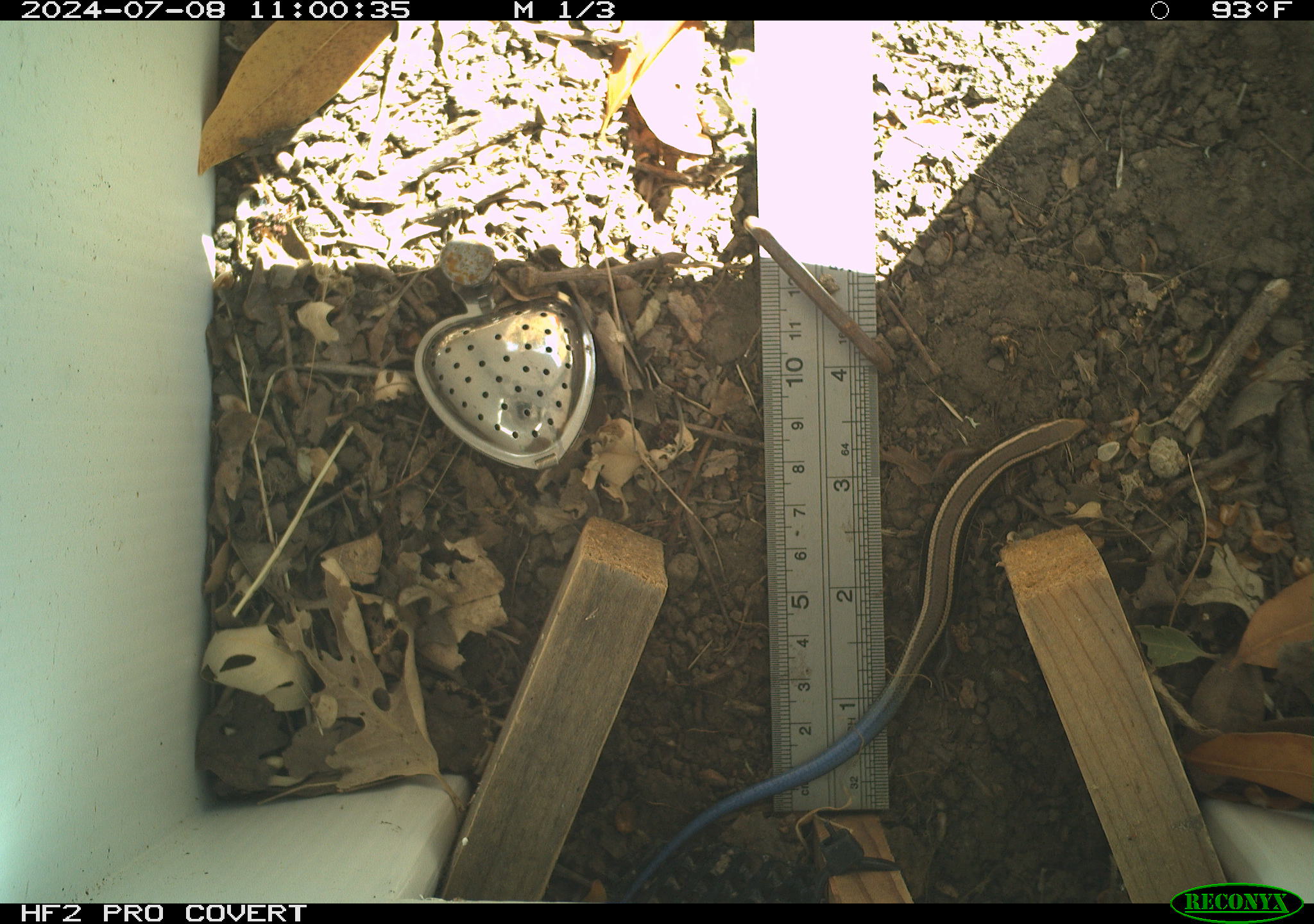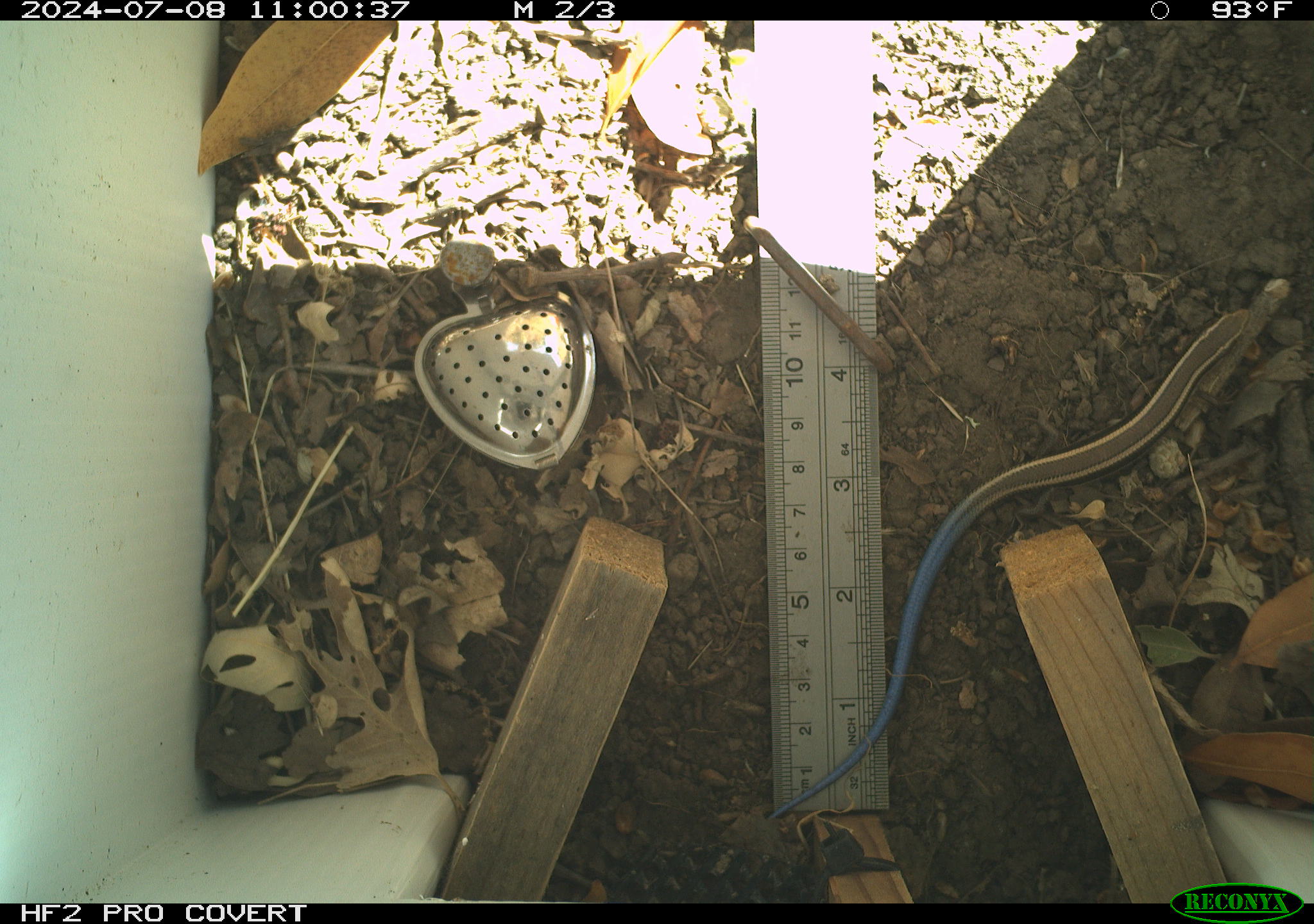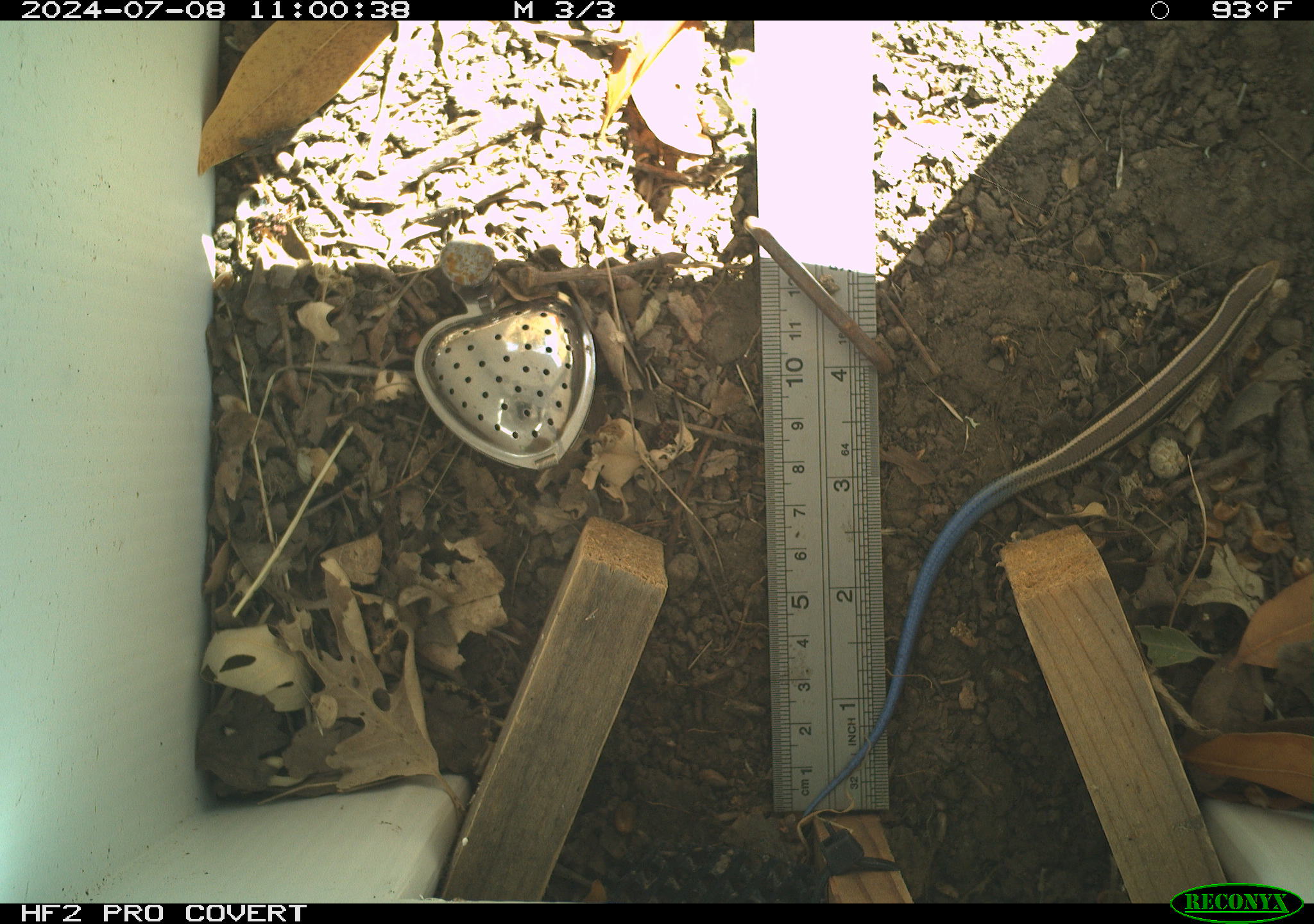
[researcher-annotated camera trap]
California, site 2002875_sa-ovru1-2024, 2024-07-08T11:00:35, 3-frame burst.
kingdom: Animalia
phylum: Chordata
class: Reptilia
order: Squamata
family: Scincidae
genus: Plestiodon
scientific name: Plestiodon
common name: blue-tailed skinks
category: plestiodon species